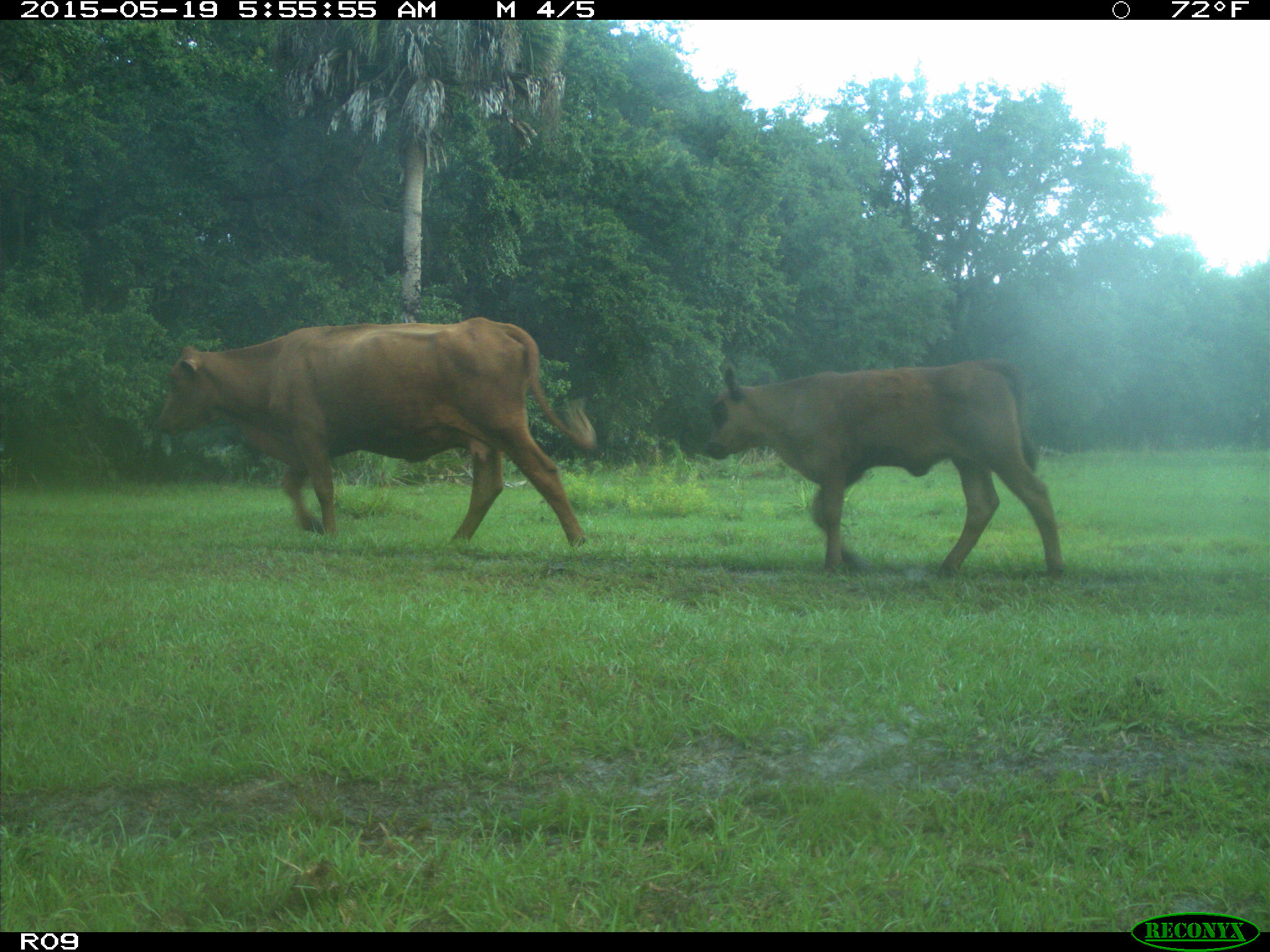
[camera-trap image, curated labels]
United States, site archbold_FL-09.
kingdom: Animalia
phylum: Chordata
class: Mammalia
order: Artiodactyla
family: Bovidae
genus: Bos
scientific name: Bos taurus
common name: domestic cow